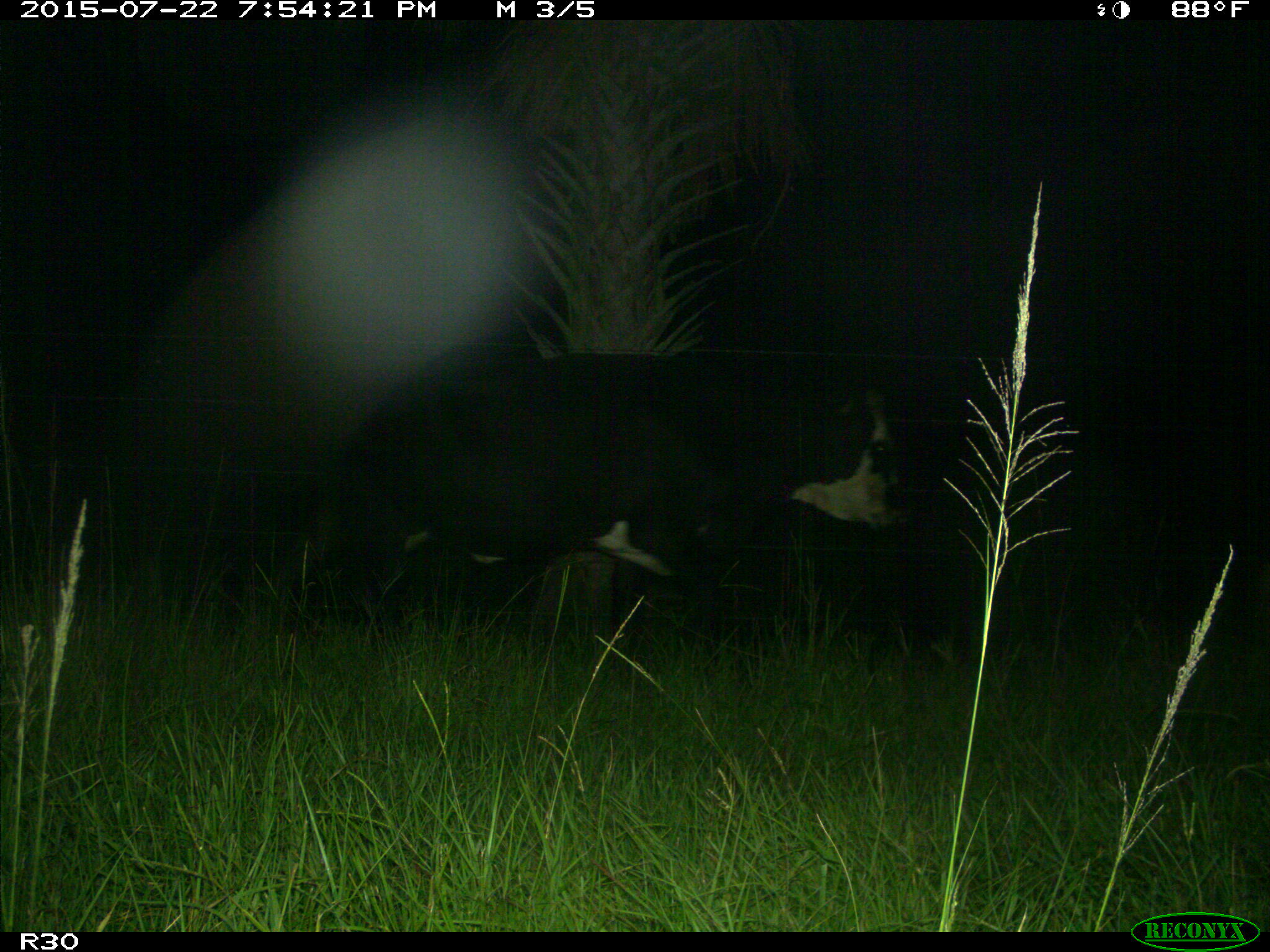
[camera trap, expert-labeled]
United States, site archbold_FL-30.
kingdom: Animalia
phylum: Chordata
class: Mammalia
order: Artiodactyla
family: Bovidae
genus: Bos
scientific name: Bos taurus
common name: domestic cow